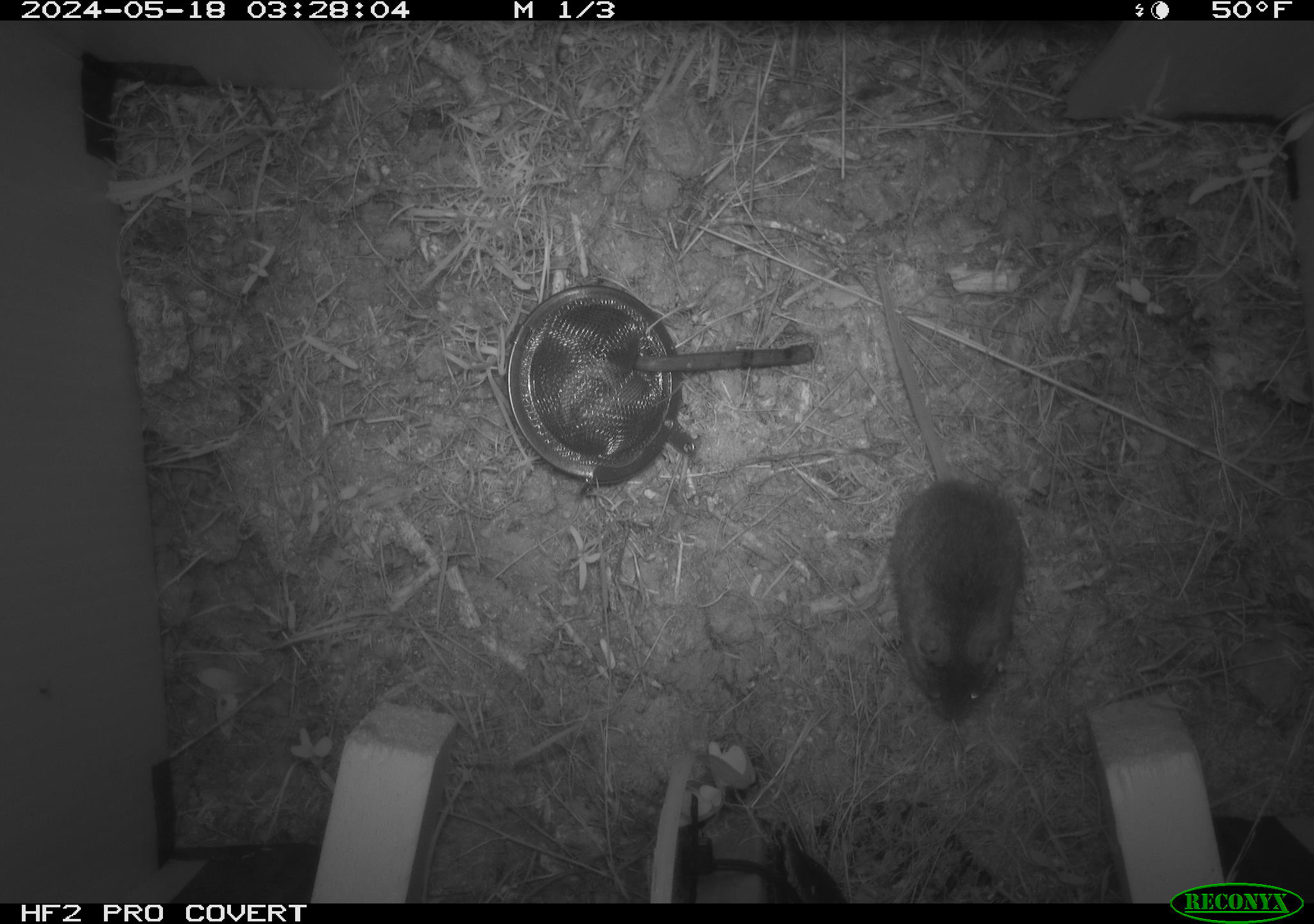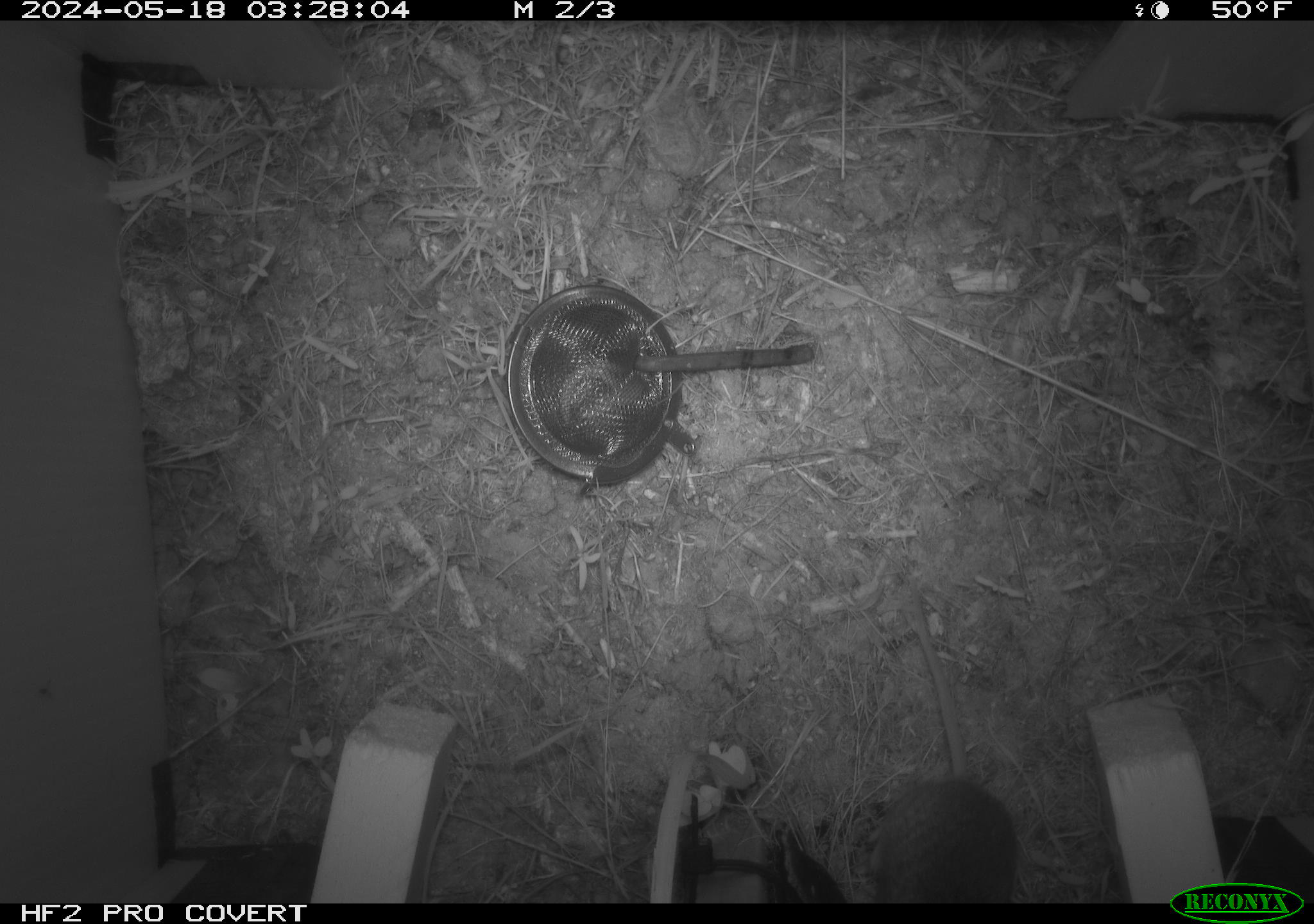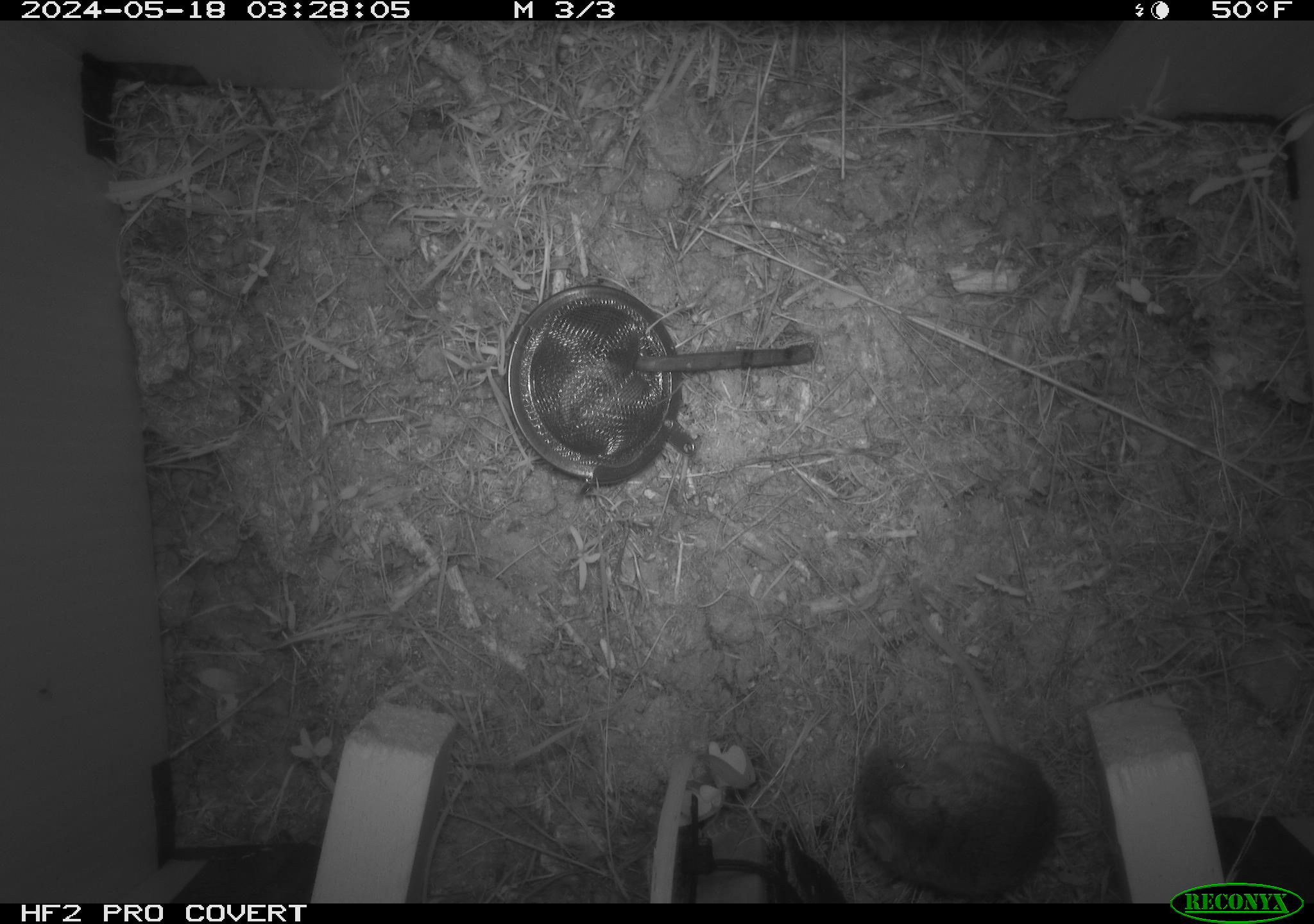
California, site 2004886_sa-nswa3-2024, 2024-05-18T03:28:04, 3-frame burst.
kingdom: Animalia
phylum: Chordata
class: Mammalia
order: Rodentia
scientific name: Rodentia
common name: rodent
Rodent (Rodentia).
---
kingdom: Animalia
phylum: Chordata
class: Mammalia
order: Rodentia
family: Cricetidae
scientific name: Arvicolinae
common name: voles, lemmings, and muskrats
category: arvicolinae subfamily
Arvicolinae subfamily (voles, lemmings, and muskrats) (Arvicolinae).